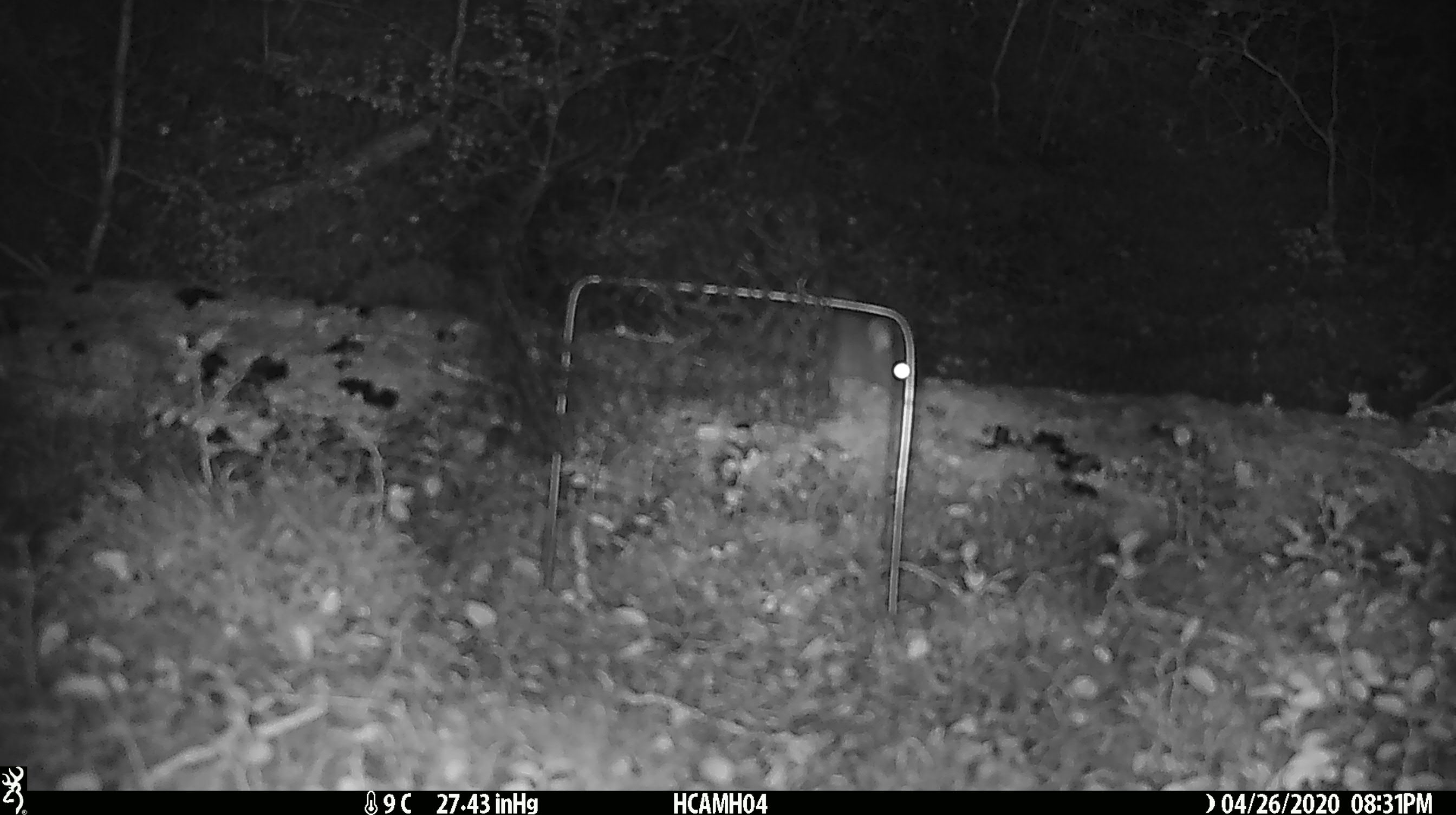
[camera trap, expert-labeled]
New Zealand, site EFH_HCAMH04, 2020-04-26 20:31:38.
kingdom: Animalia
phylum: Chordata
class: Mammalia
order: Rodentia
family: Muridae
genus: Rattus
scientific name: Rattus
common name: rat